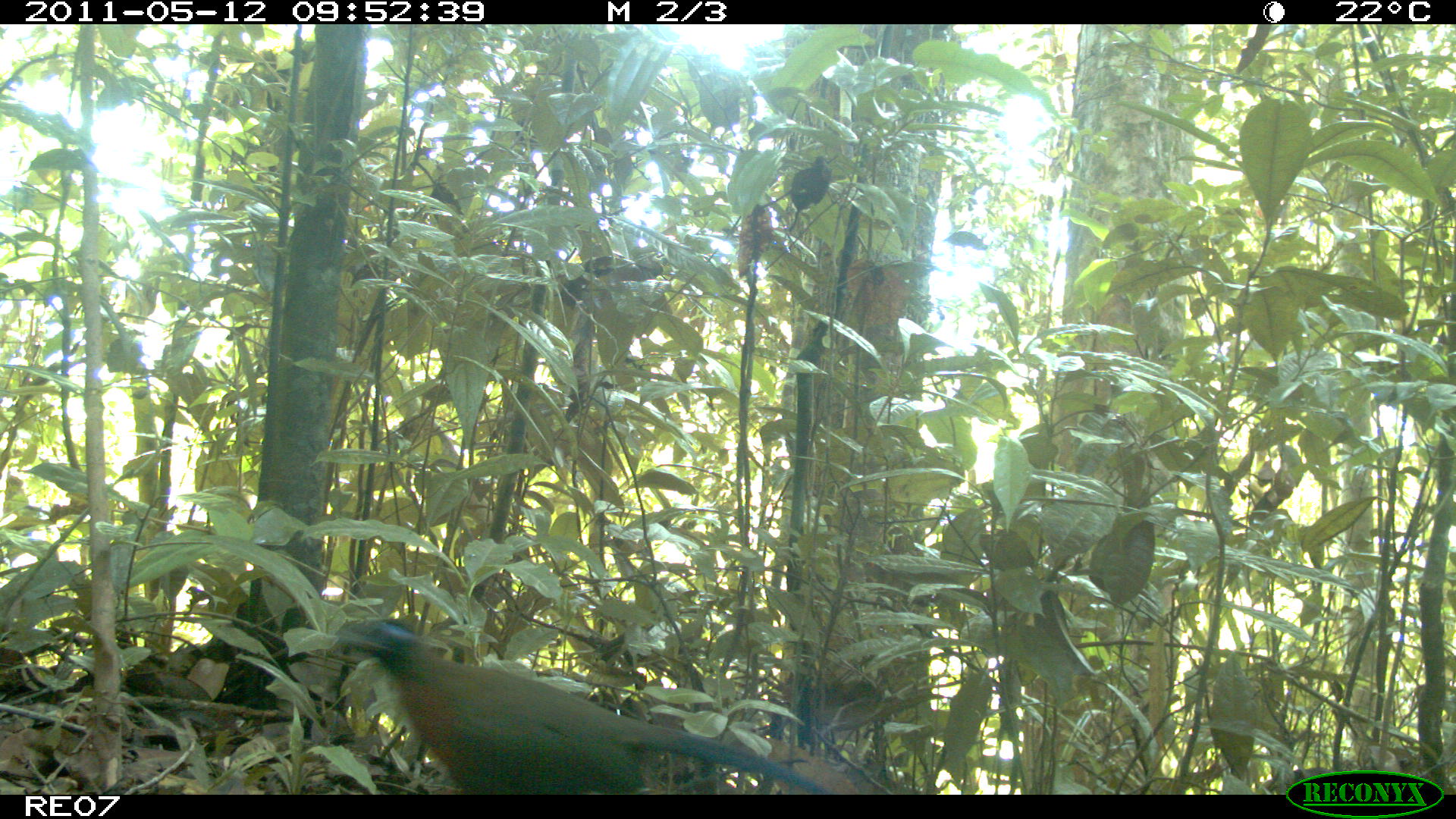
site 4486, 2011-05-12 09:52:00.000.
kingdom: Animalia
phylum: Chordata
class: Aves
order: Cuculiformes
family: Cuculidae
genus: Coua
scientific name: Coua serriana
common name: red-breasted coua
Coua serriana (red-breasted coua), count 1.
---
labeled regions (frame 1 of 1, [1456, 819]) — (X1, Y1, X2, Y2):
coua serriana: (326, 613, 832, 793)